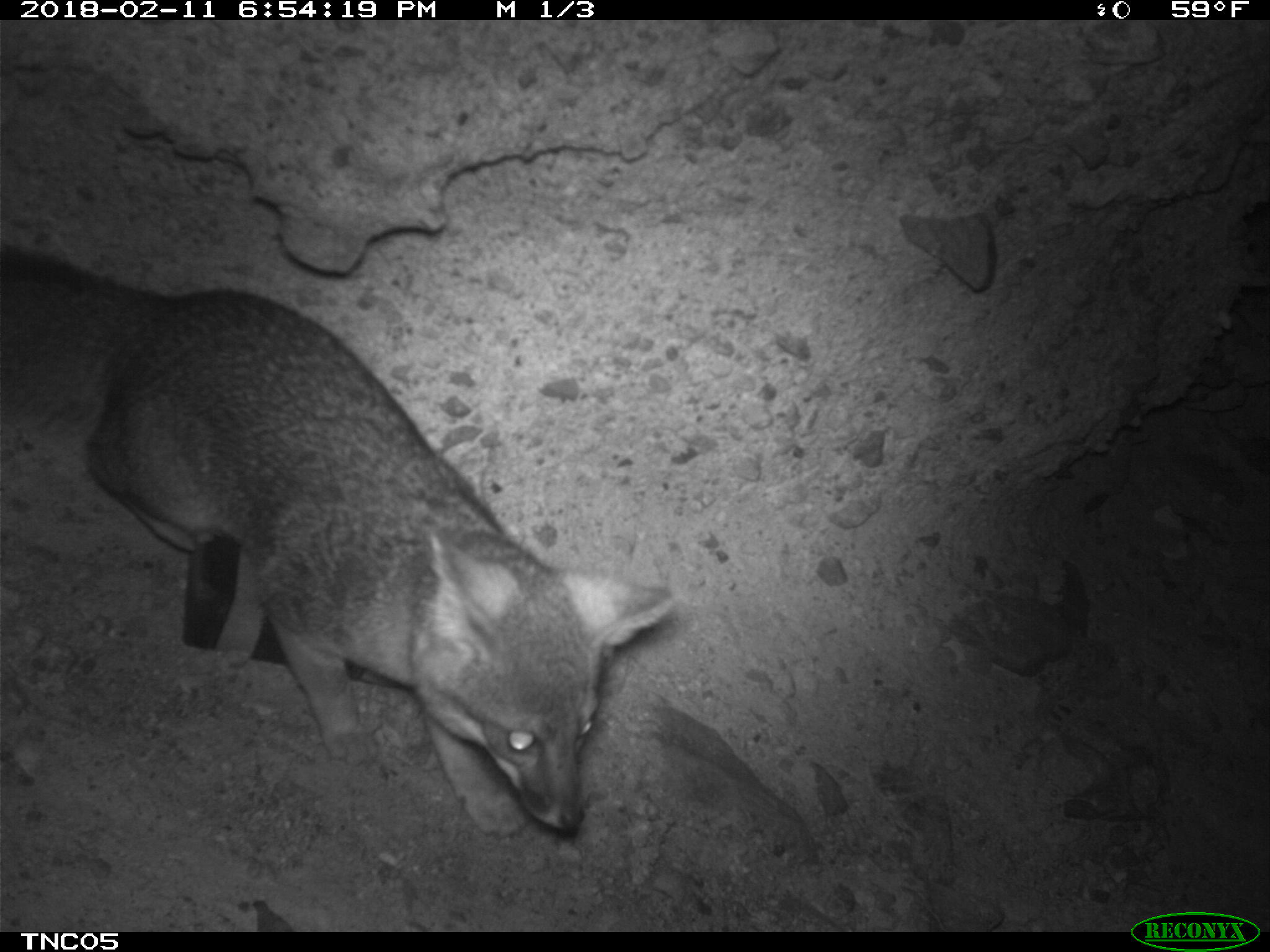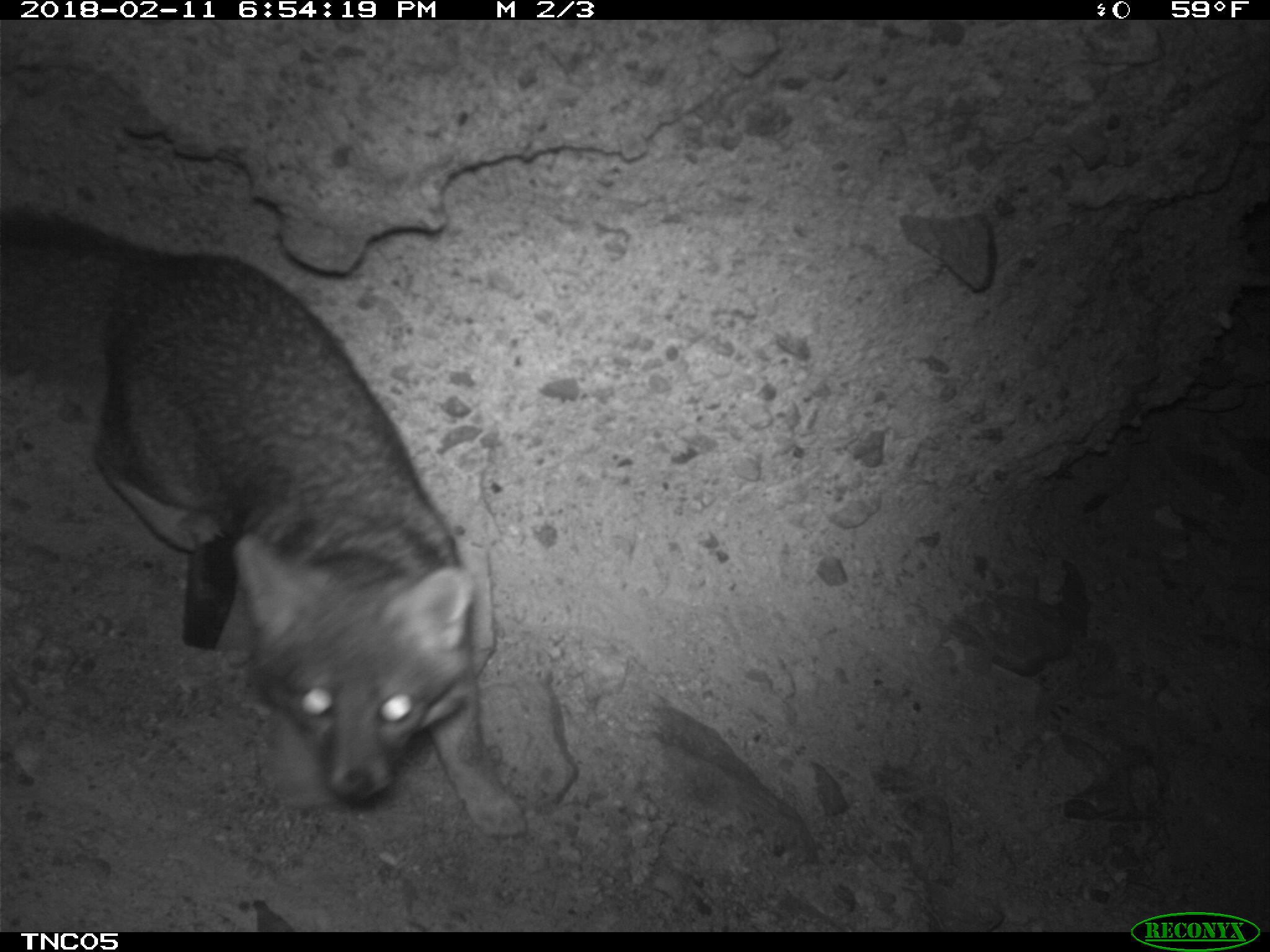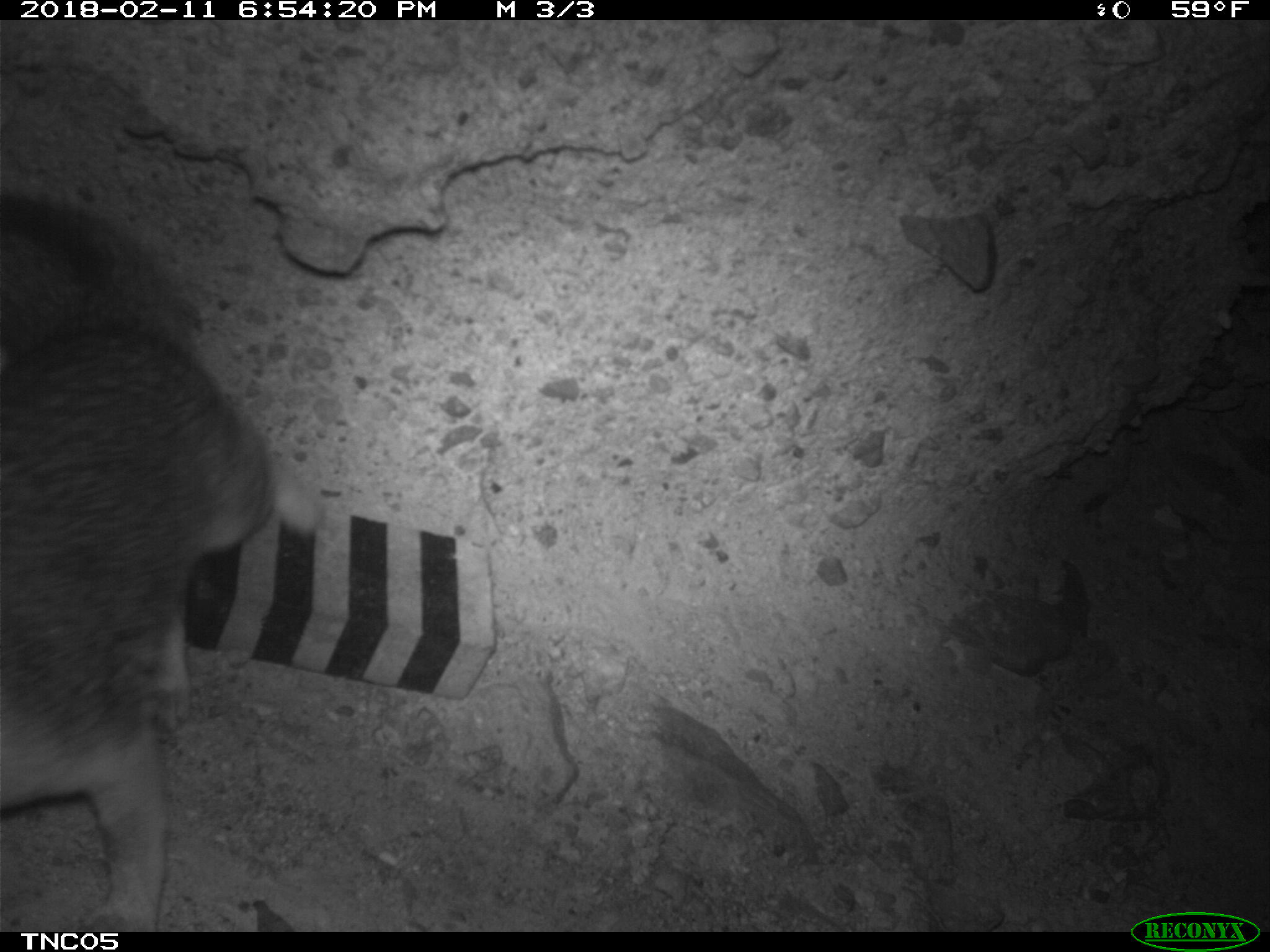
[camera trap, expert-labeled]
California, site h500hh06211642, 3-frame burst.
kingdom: Animalia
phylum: Chordata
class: Mammalia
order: Carnivora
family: Canidae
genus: Urocyon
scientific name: Urocyon littoralis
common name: island fox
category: fox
Fox (island fox) (Urocyon littoralis).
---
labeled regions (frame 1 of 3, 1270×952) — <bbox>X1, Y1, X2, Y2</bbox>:
fox: <bbox>0, 236, 675, 837</bbox>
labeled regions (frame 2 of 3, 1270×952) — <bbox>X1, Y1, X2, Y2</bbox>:
fox: <bbox>0, 206, 526, 836</bbox>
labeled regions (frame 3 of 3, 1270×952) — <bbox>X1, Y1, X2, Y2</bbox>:
fox: <bbox>0, 193, 321, 932</bbox>